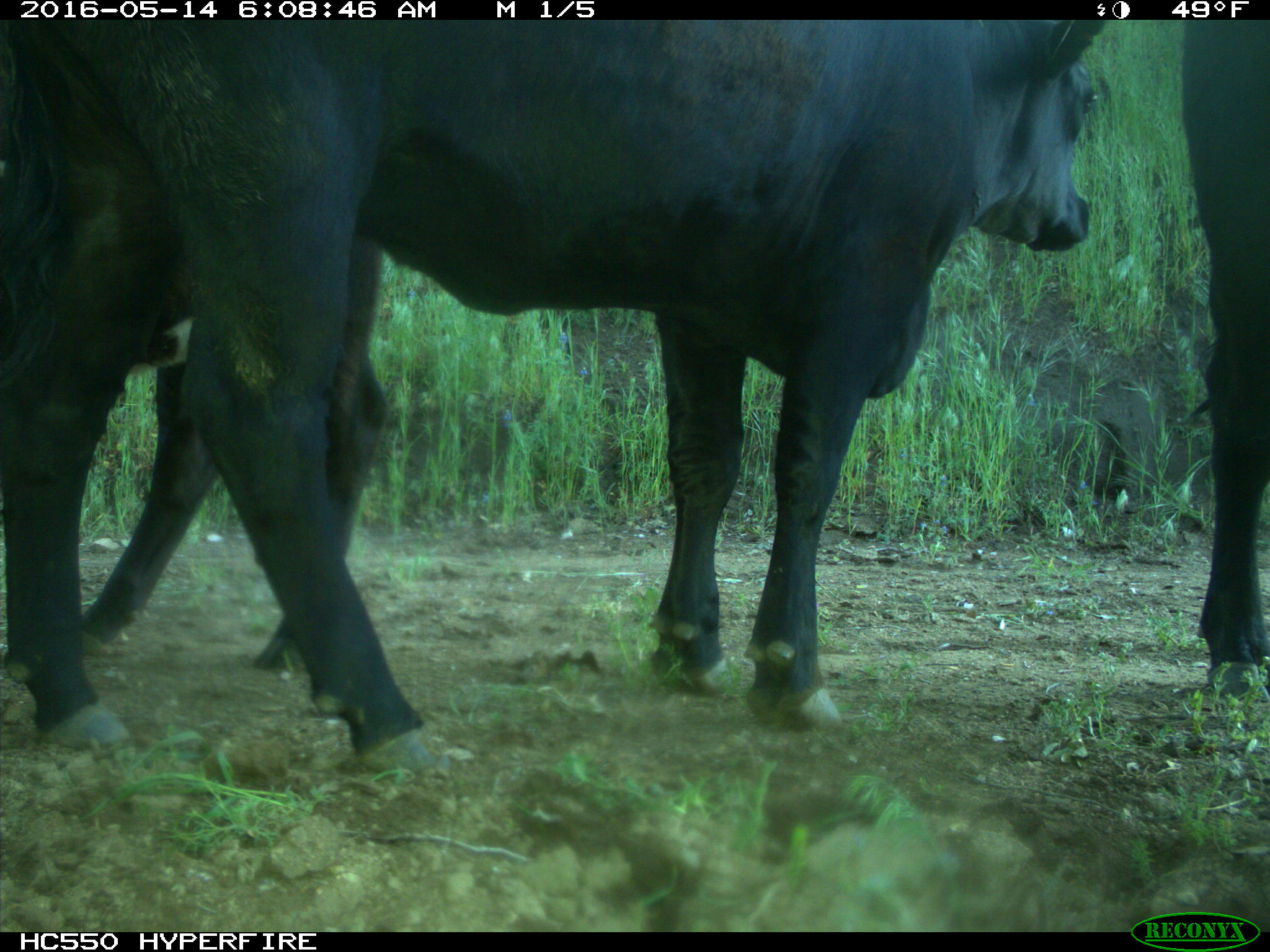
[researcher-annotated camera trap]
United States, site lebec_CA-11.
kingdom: Animalia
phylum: Chordata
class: Mammalia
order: Artiodactyla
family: Bovidae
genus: Bos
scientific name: Bos taurus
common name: domestic cow